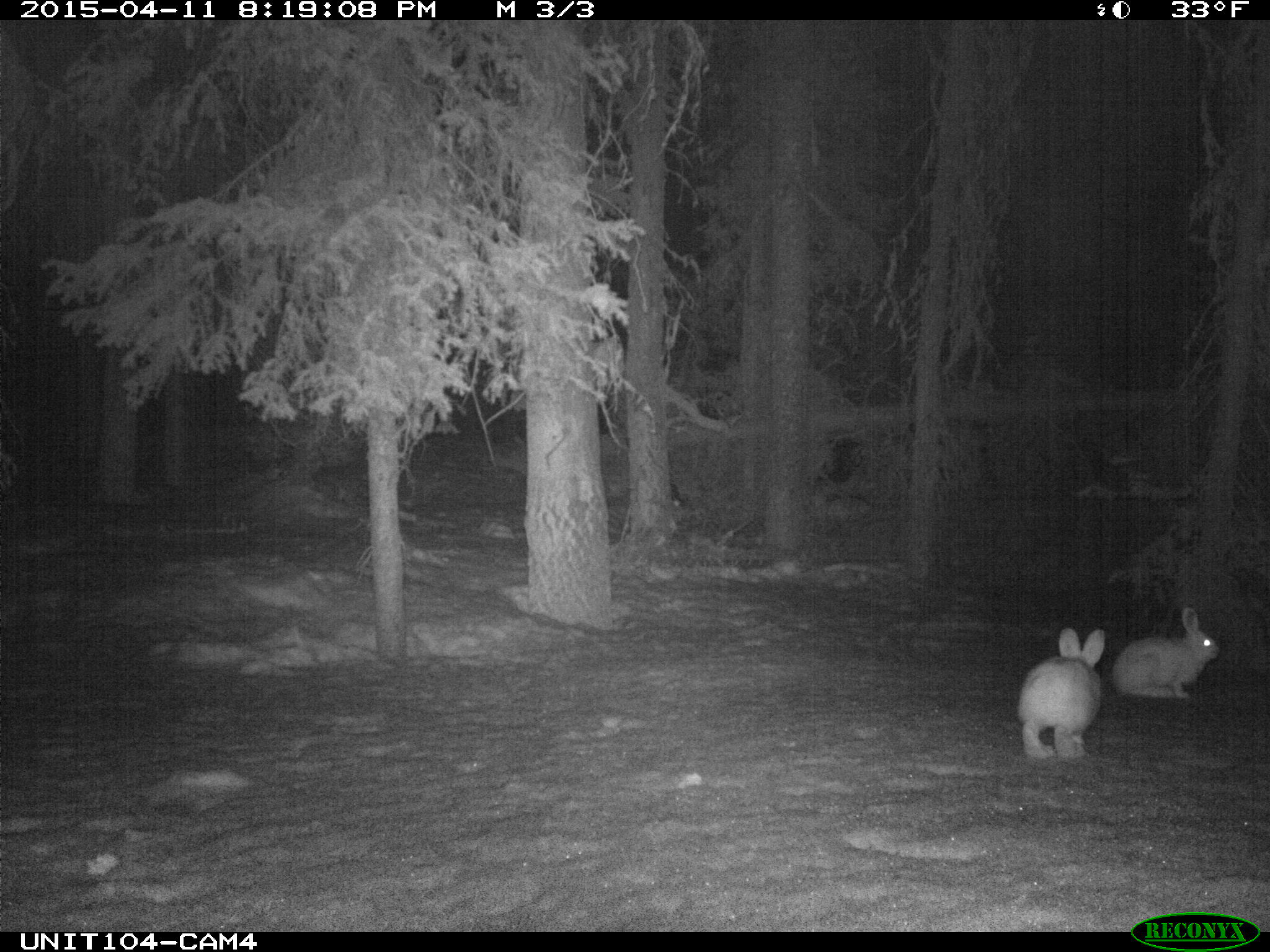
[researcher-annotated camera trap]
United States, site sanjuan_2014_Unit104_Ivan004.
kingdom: Animalia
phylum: Chordata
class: Mammalia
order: Lagomorpha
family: Leporidae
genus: Lepus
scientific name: Lepus americanus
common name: snowshoe hare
Lepus americanus (snowshoe hare).